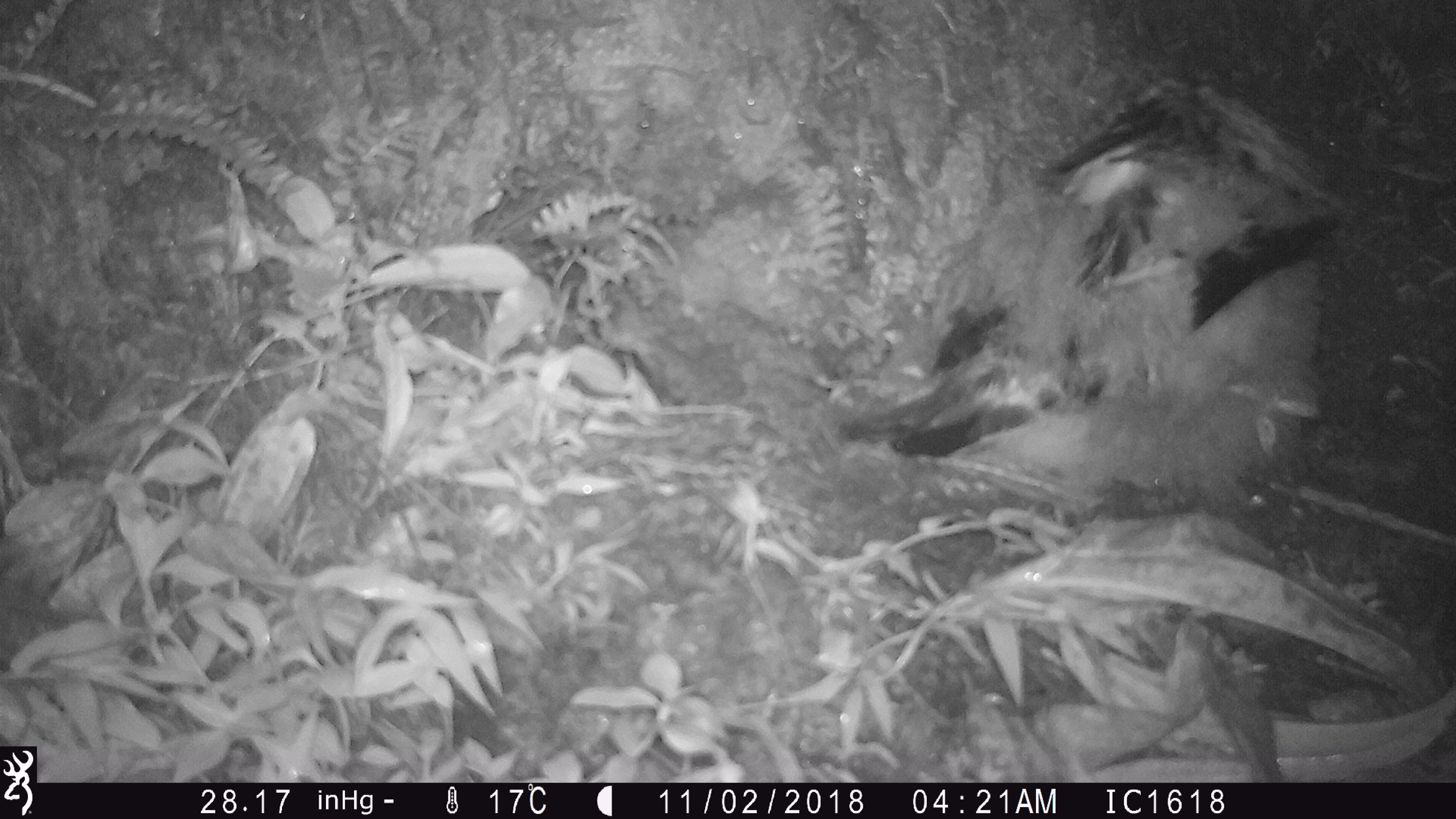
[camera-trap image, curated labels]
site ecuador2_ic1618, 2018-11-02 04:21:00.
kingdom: Animalia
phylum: Chordata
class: Aves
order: Procellariiformes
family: Procellariidae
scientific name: Procellariidae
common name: petrel chick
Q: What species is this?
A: Petrel chick (Procellariidae).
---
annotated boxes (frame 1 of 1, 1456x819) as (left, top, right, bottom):
petrel chick: (891, 91, 1348, 494)